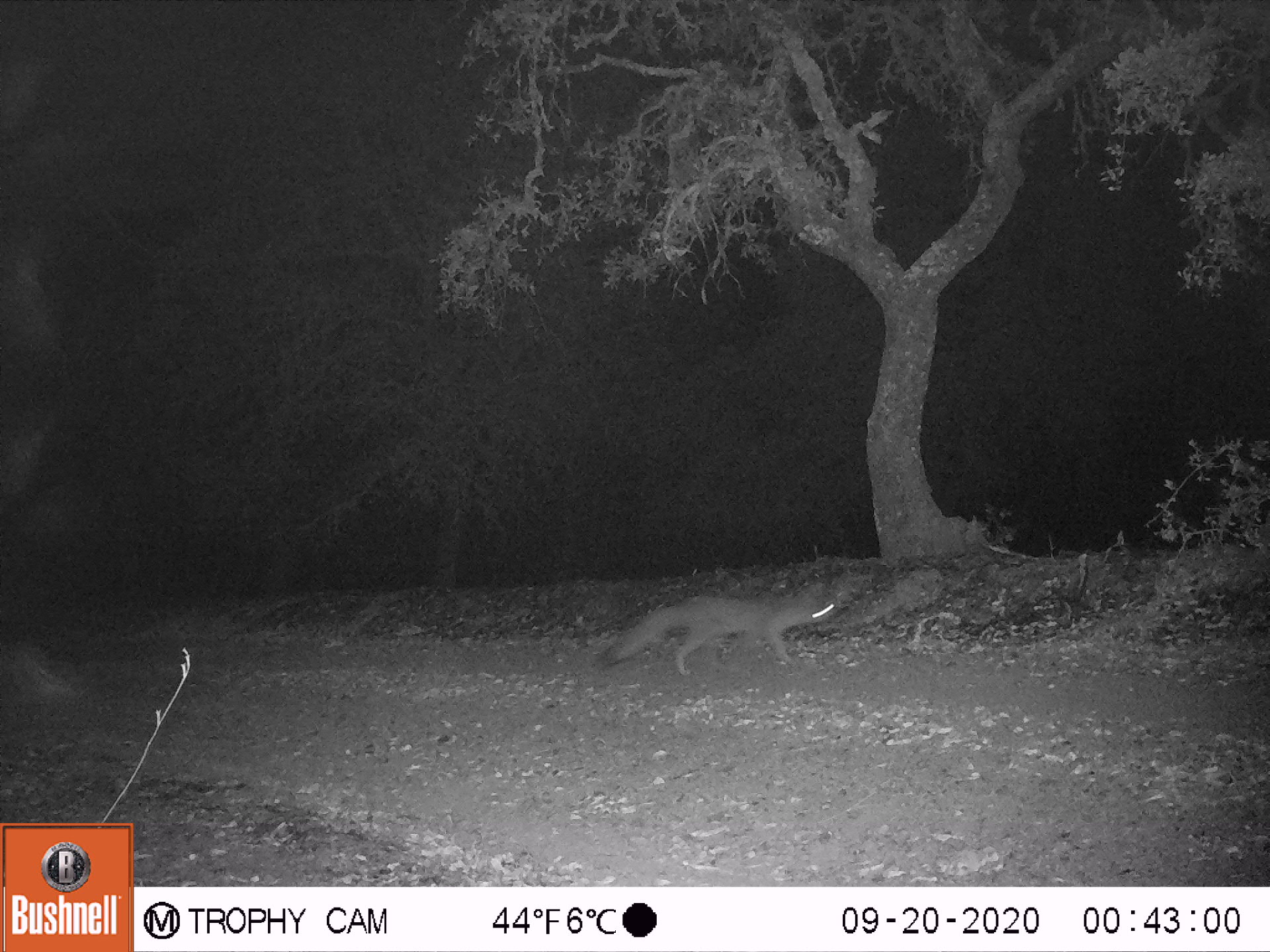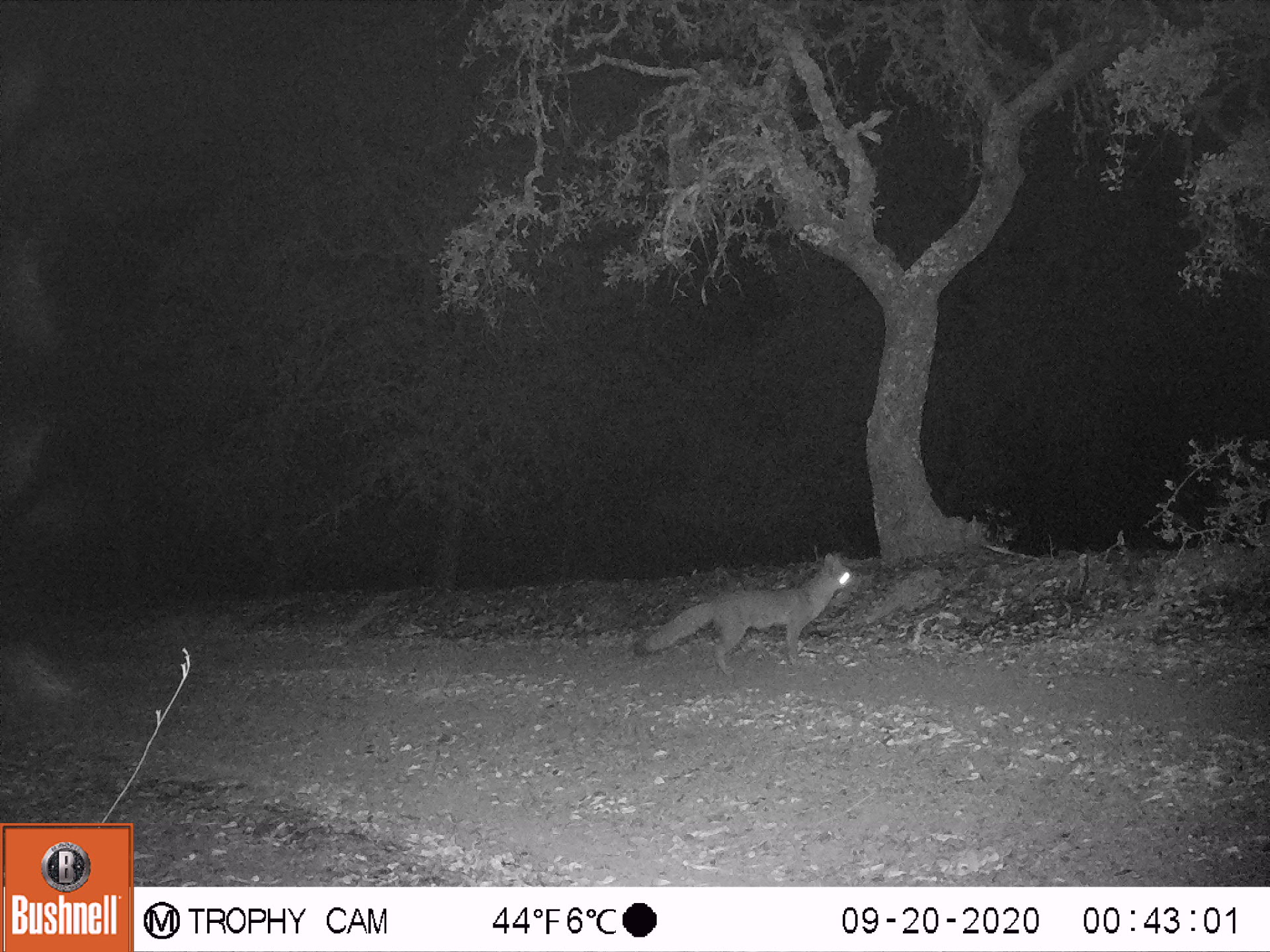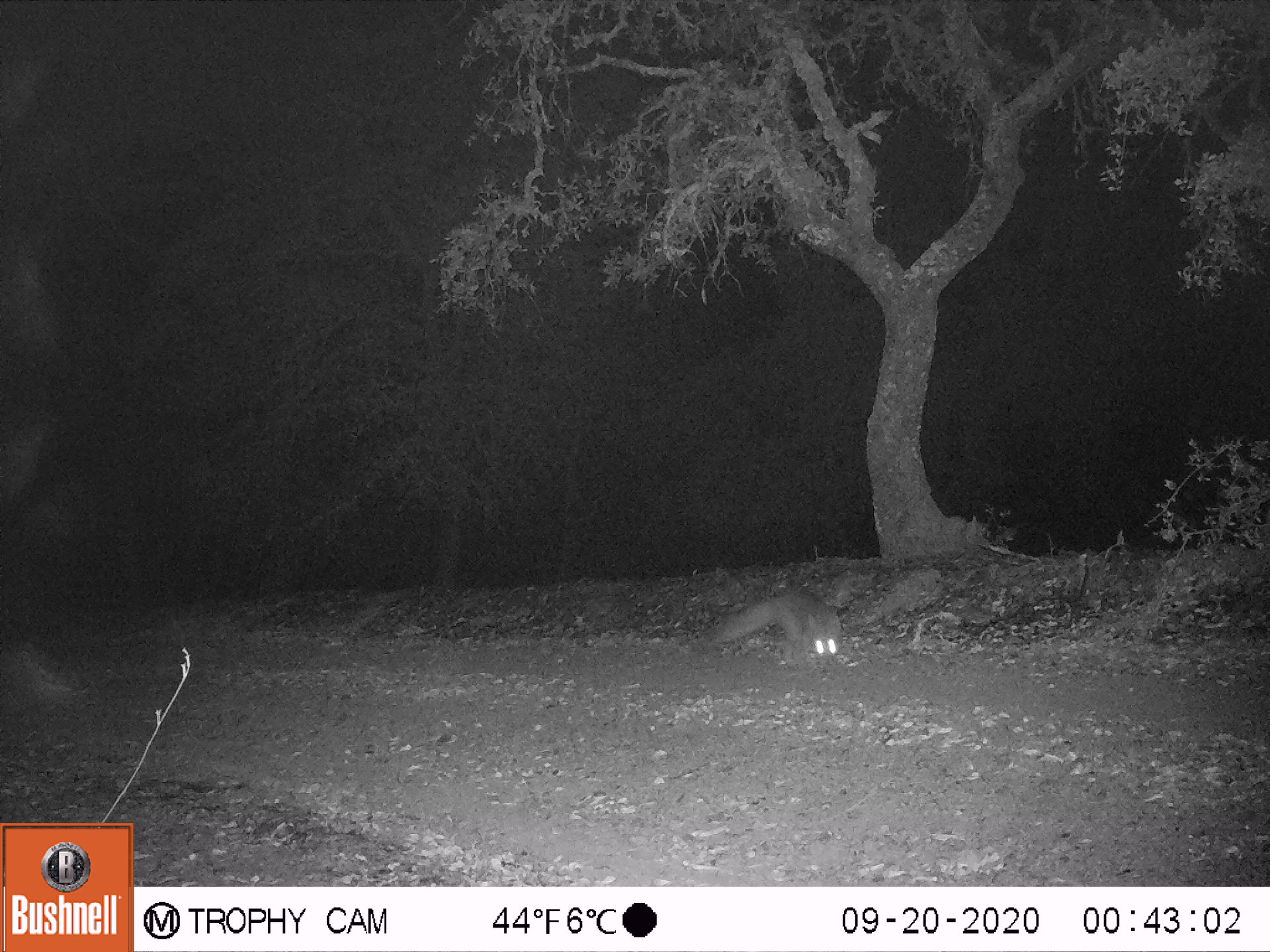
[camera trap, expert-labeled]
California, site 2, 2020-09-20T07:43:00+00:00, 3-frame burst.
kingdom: Animalia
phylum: Chordata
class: Mammalia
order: Carnivora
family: Canidae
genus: Urocyon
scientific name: Urocyon cinereoargenteus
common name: gray fox